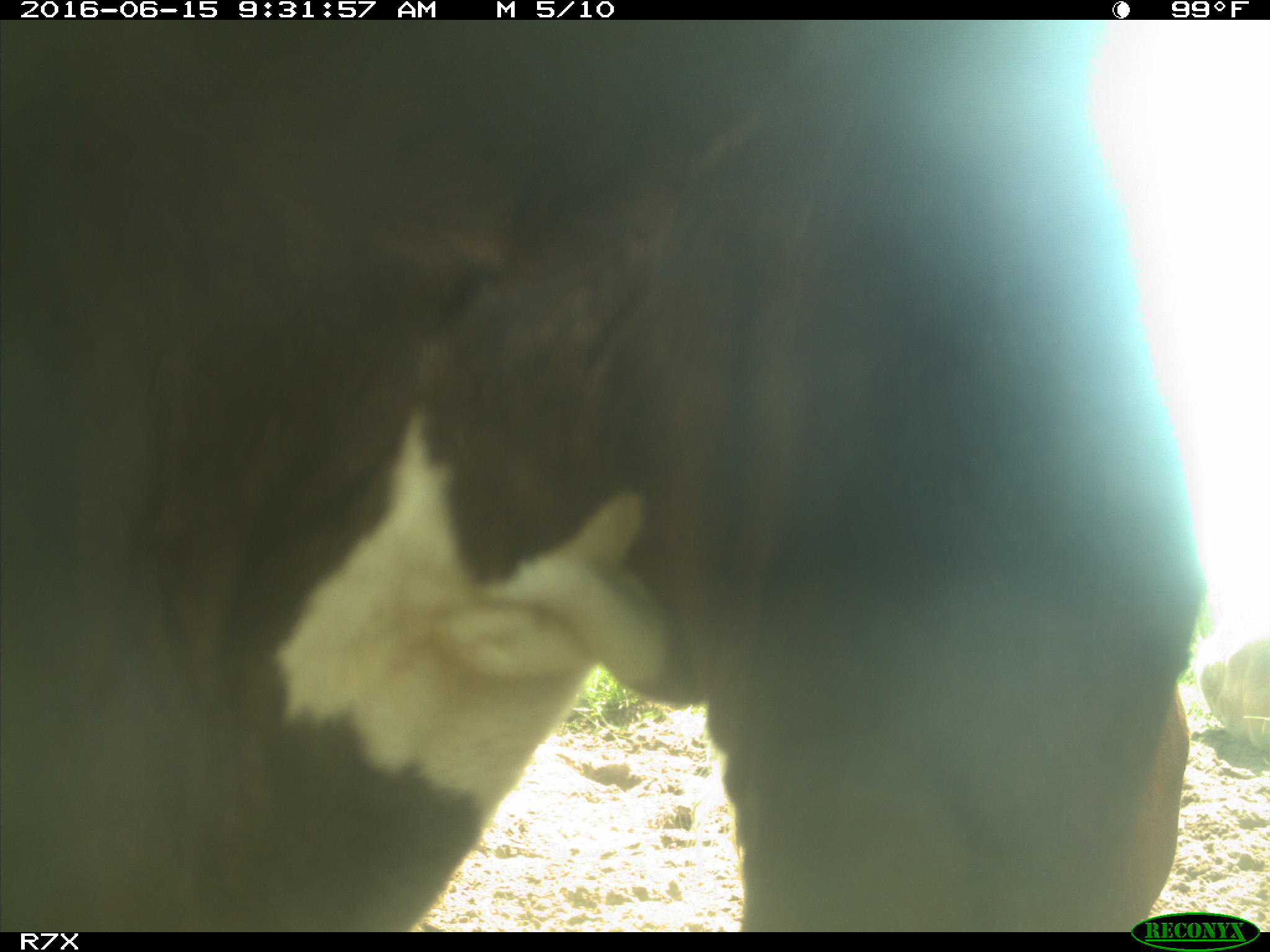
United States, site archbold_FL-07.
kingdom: Animalia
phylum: Chordata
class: Mammalia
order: Artiodactyla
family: Bovidae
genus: Bos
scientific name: Bos taurus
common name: domestic cow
Bos taurus (domestic cow).